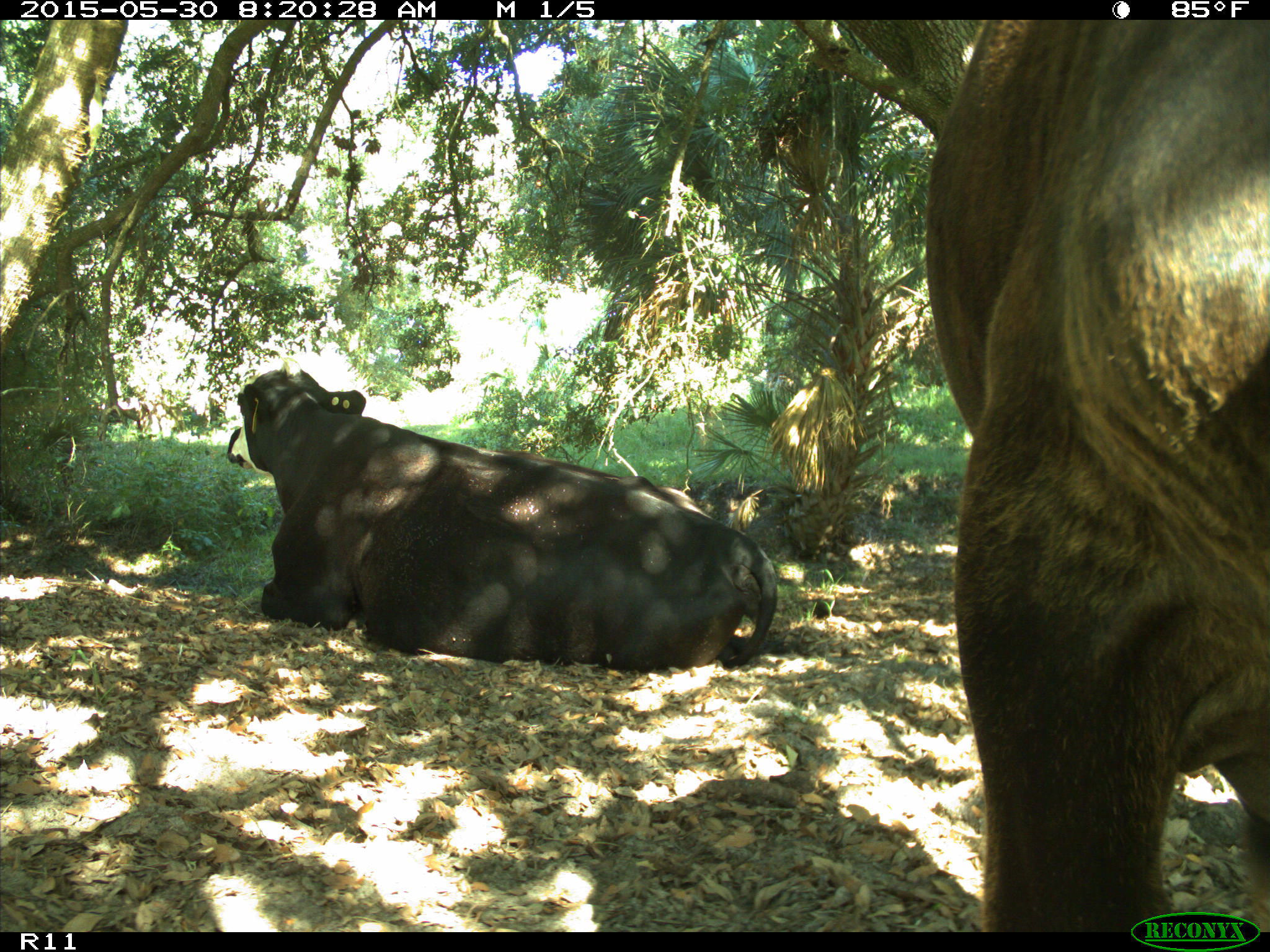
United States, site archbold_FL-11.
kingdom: Animalia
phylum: Chordata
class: Mammalia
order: Artiodactyla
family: Bovidae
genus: Bos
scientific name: Bos taurus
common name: domestic cow